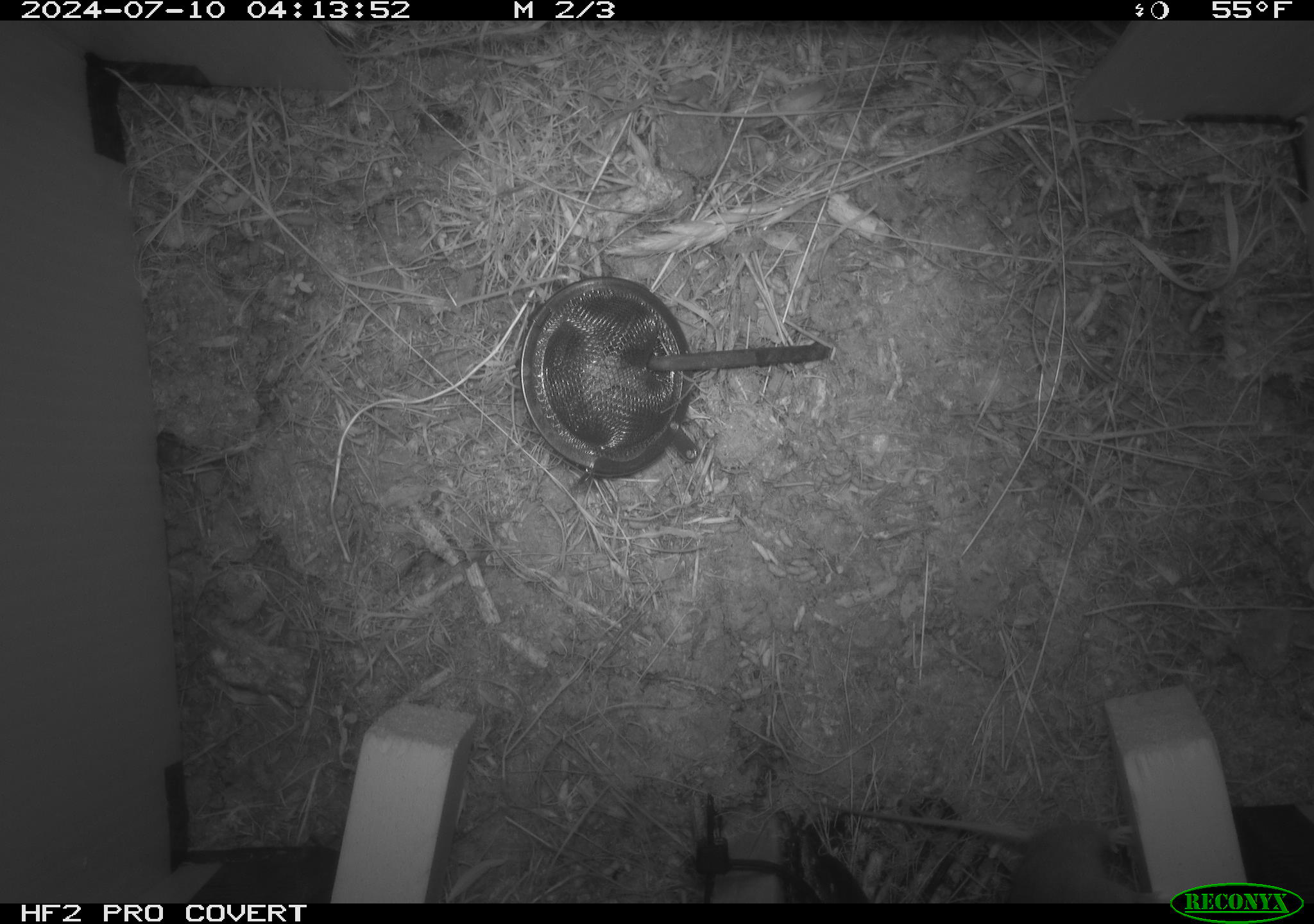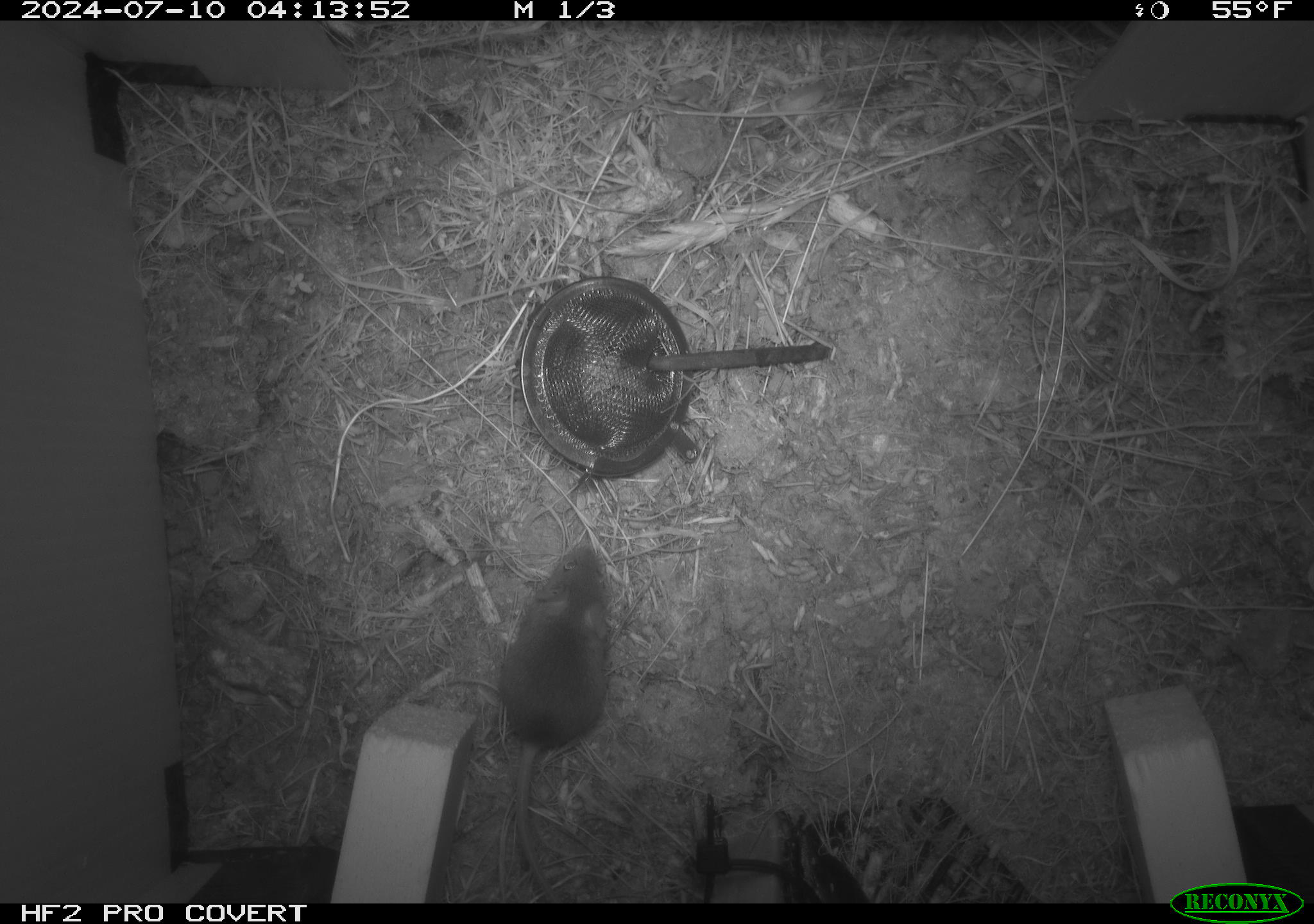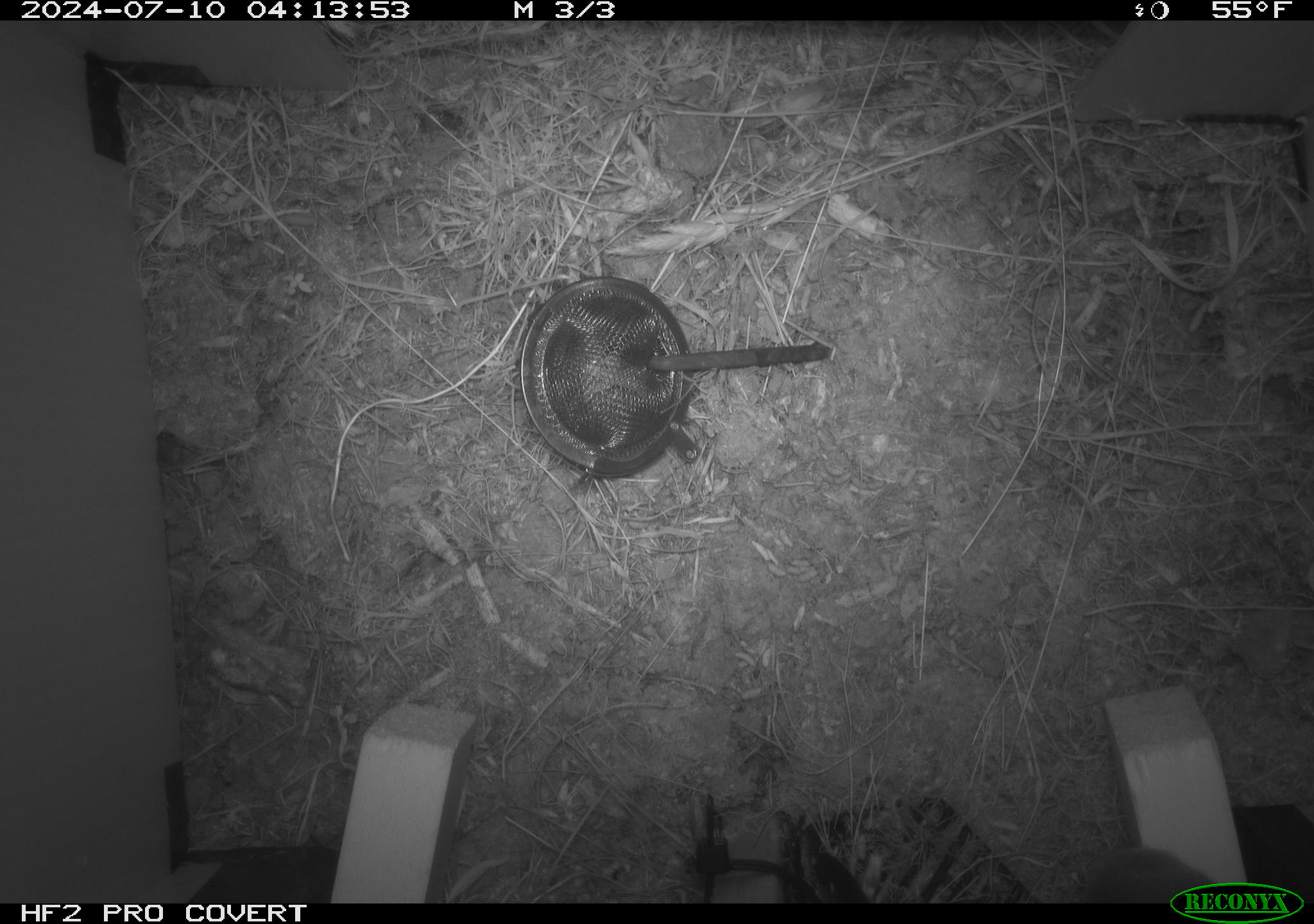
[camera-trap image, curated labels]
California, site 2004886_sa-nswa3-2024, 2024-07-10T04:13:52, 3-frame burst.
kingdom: Animalia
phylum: Chordata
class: Mammalia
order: Rodentia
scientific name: Rodentia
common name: rodent